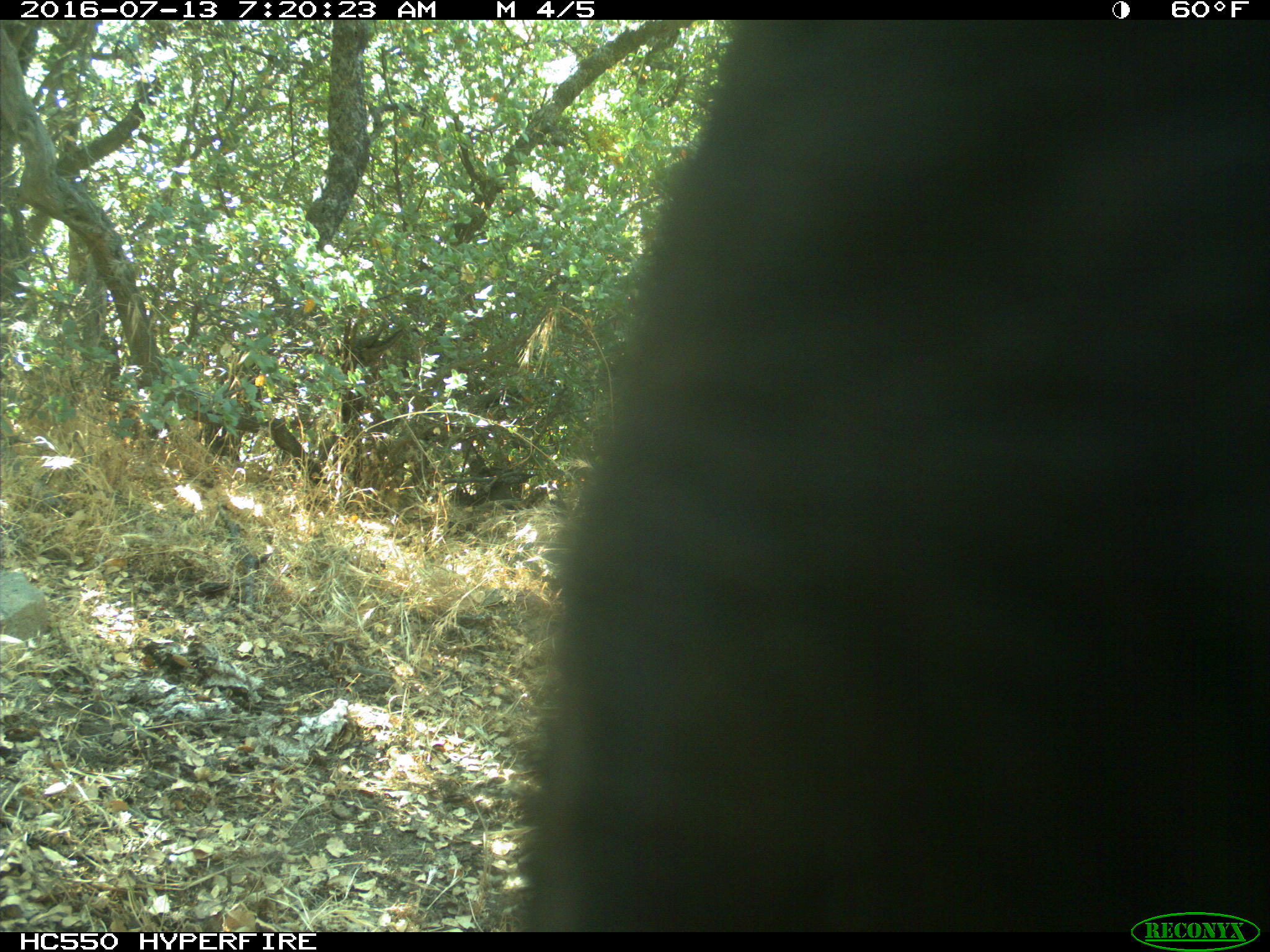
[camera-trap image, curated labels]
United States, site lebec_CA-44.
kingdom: Animalia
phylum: Chordata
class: Mammalia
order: Artiodactyla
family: Bovidae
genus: Bos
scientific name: Bos taurus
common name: domestic cow